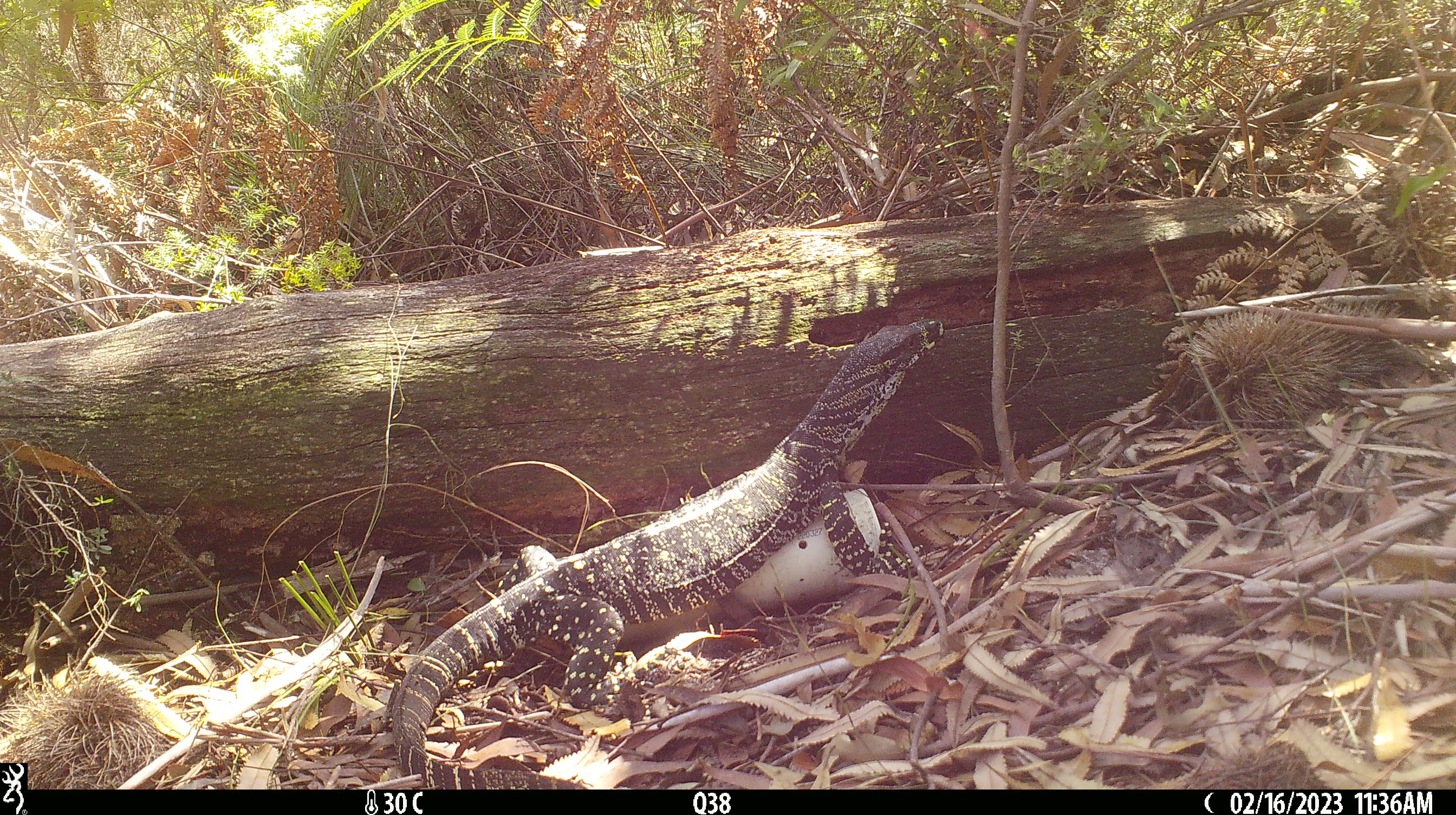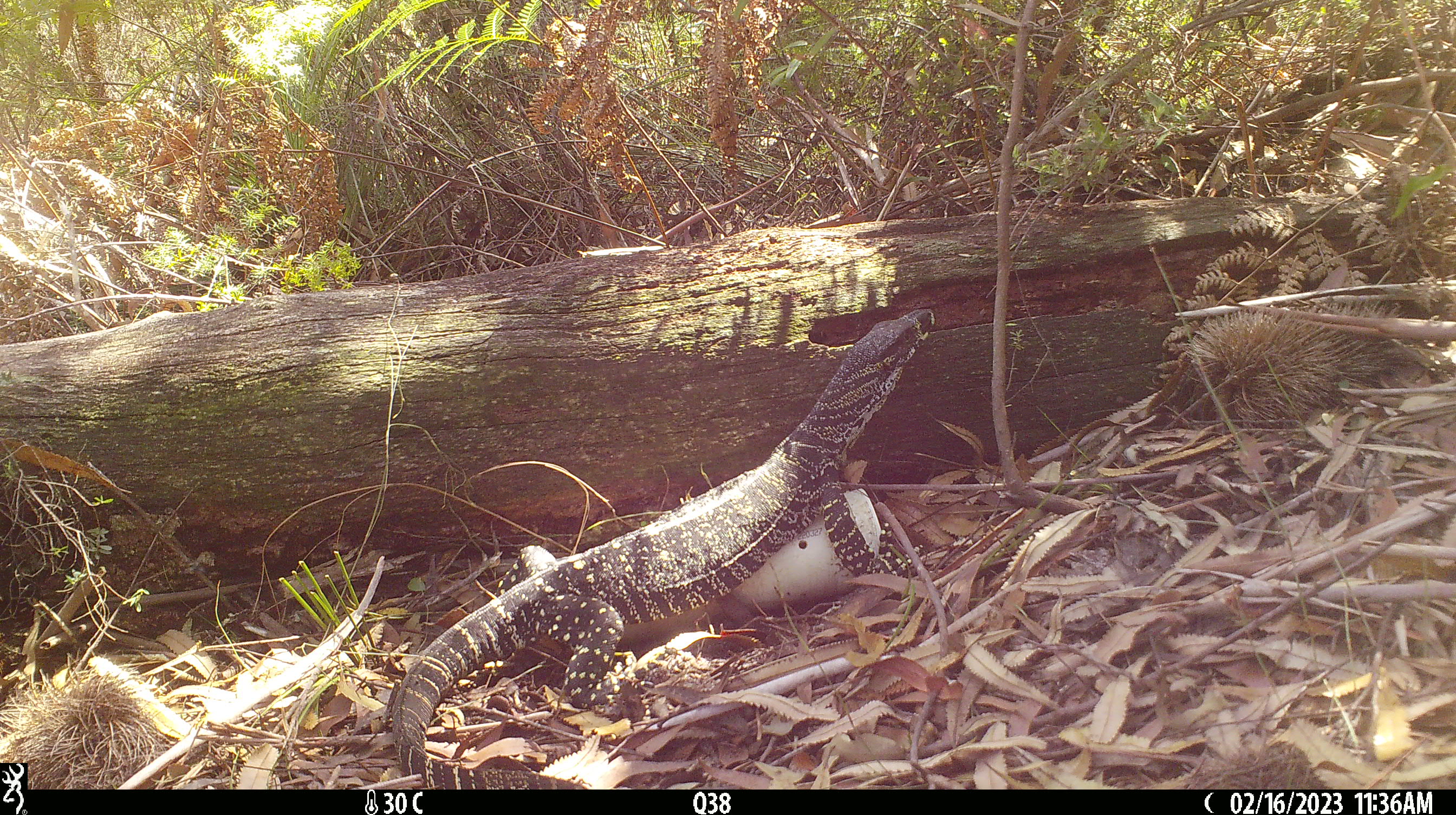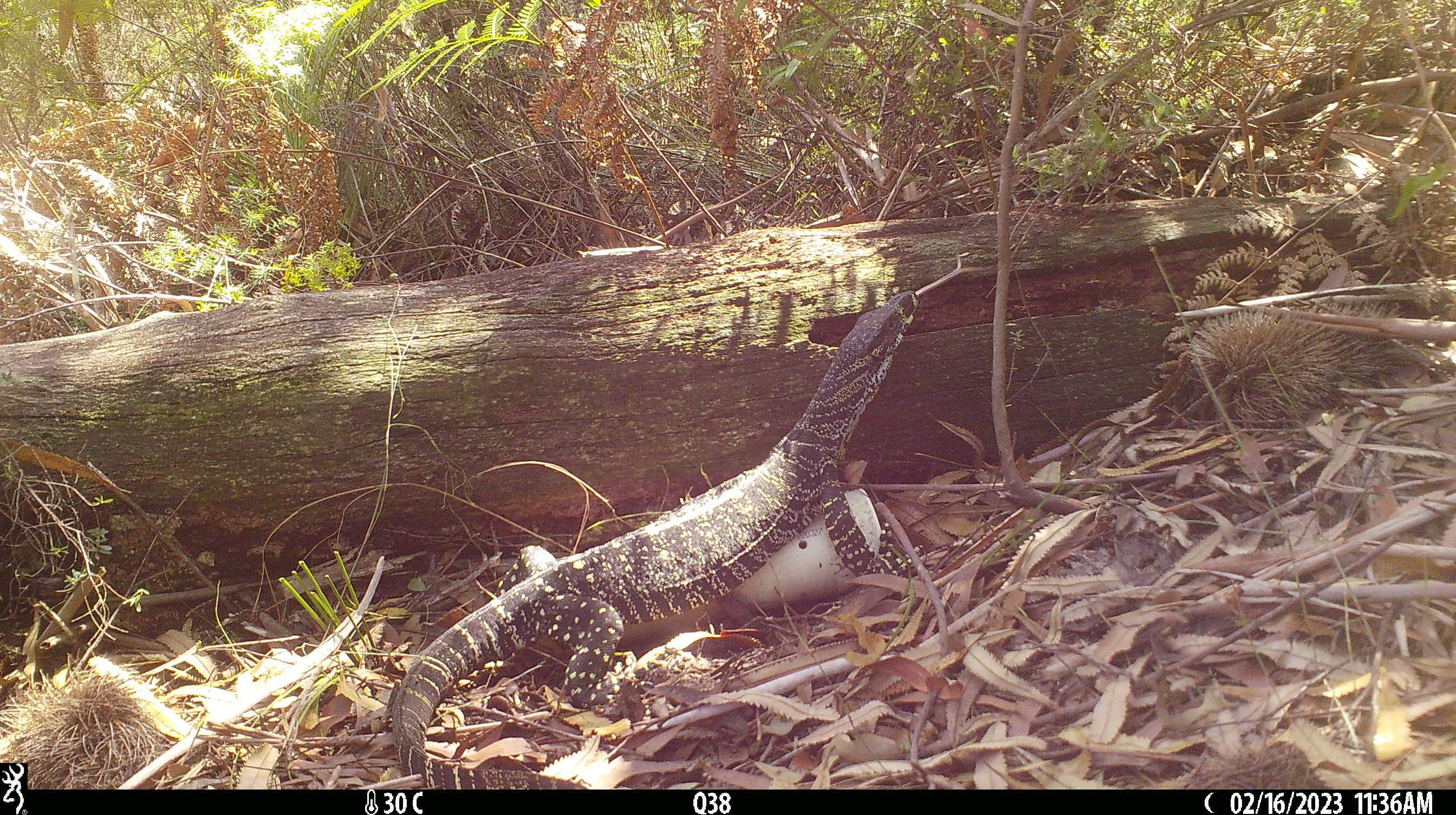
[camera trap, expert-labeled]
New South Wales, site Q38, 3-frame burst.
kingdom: Animalia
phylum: Chordata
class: Reptilia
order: Squamata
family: Varanidae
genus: Varanus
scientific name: Varanus varius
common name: lace monitor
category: goanna